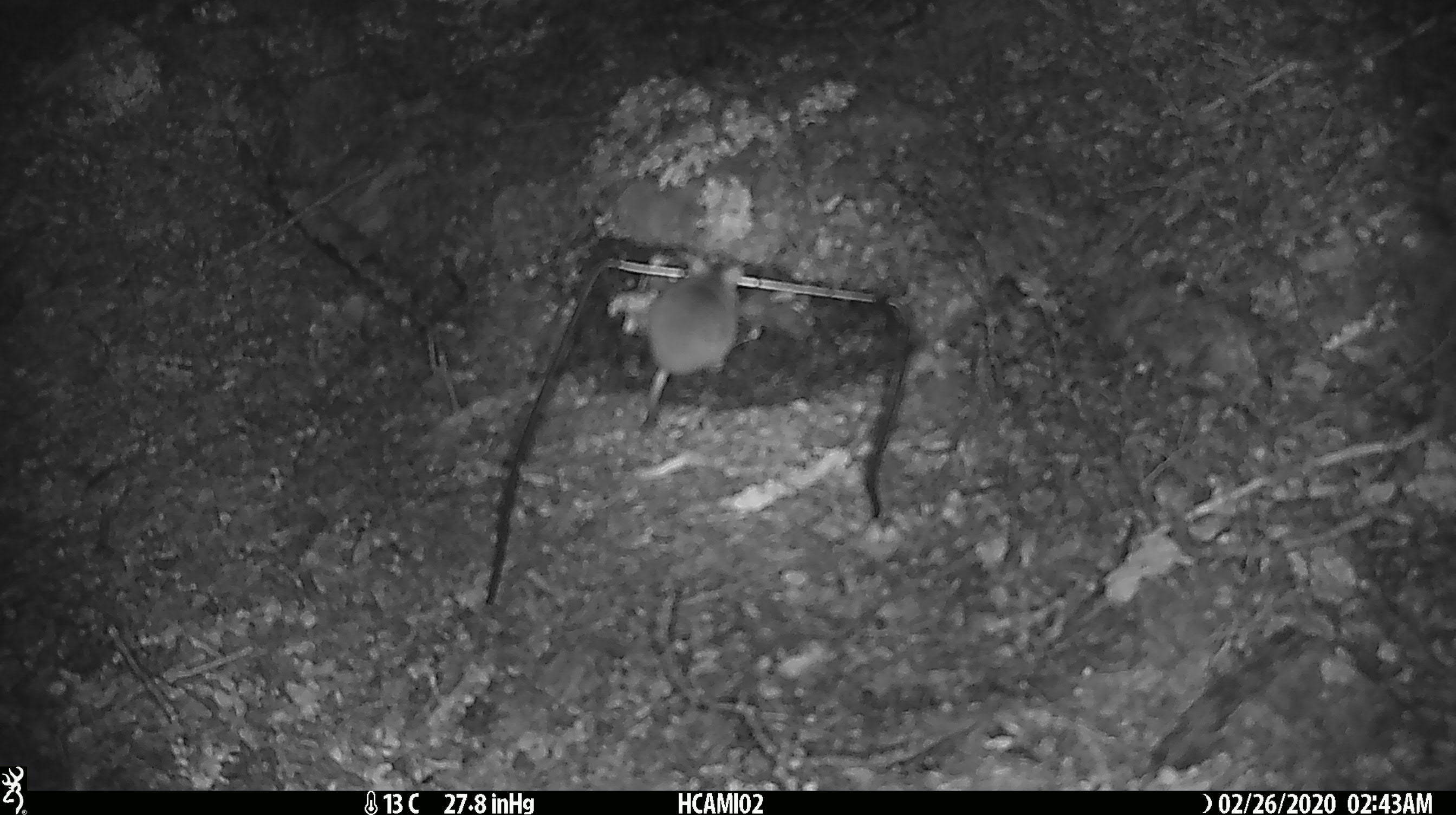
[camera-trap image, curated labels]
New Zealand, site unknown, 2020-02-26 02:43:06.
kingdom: Animalia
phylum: Chordata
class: Mammalia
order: Rodentia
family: Muridae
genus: Mus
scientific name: Mus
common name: mouse